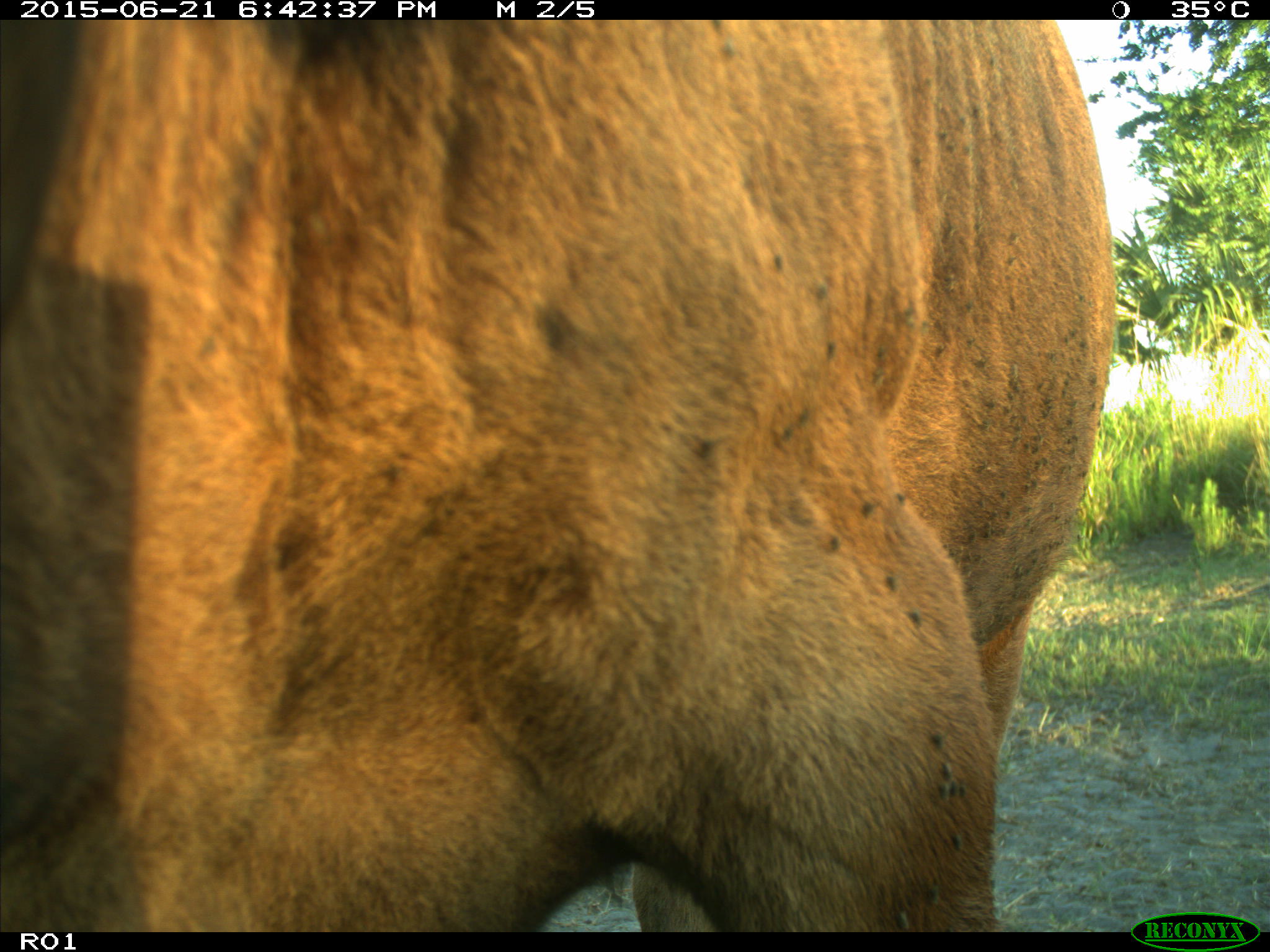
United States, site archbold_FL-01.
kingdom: Animalia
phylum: Chordata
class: Mammalia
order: Artiodactyla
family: Bovidae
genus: Bos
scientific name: Bos taurus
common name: domestic cow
Bos taurus (domestic cow).